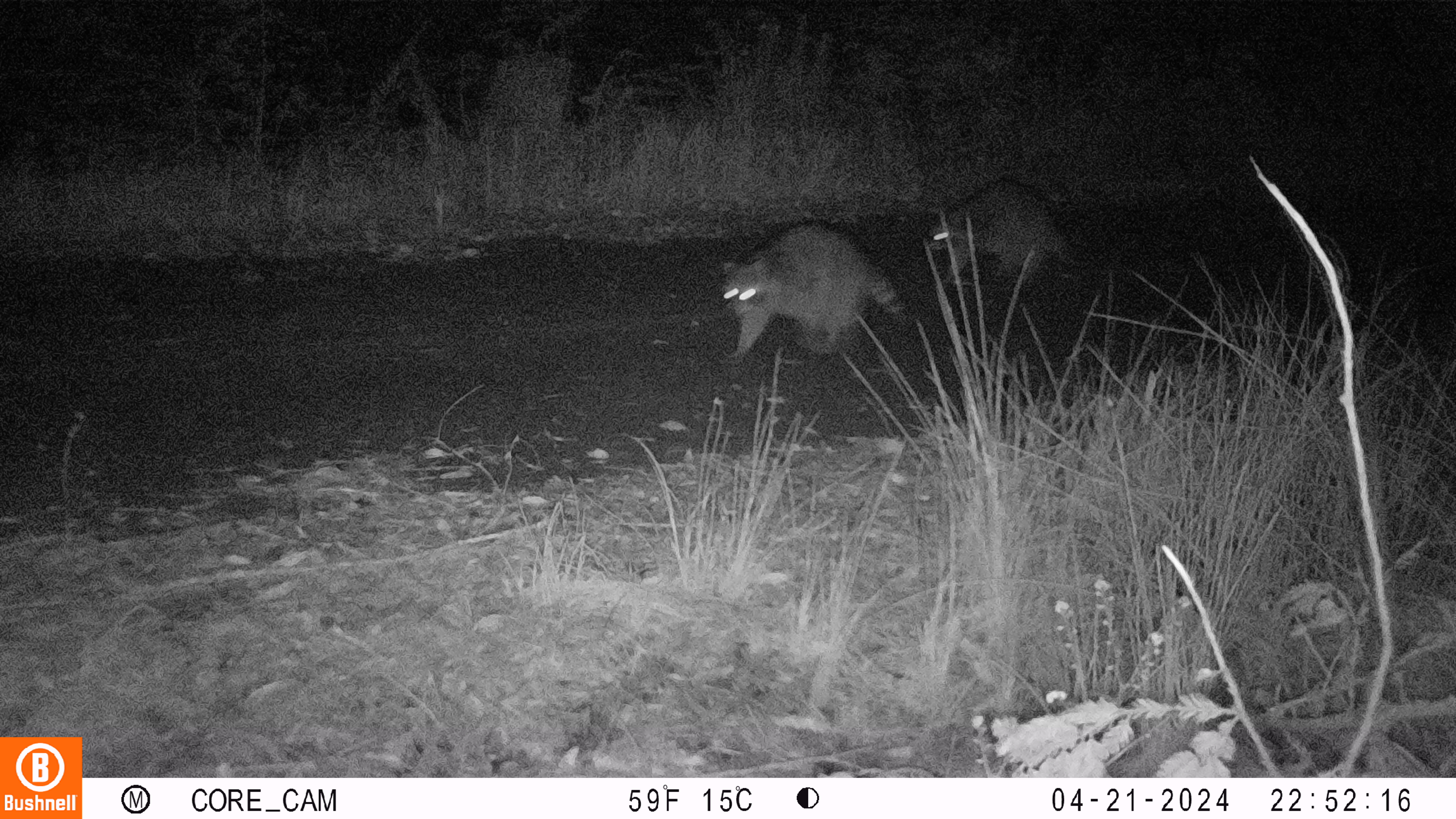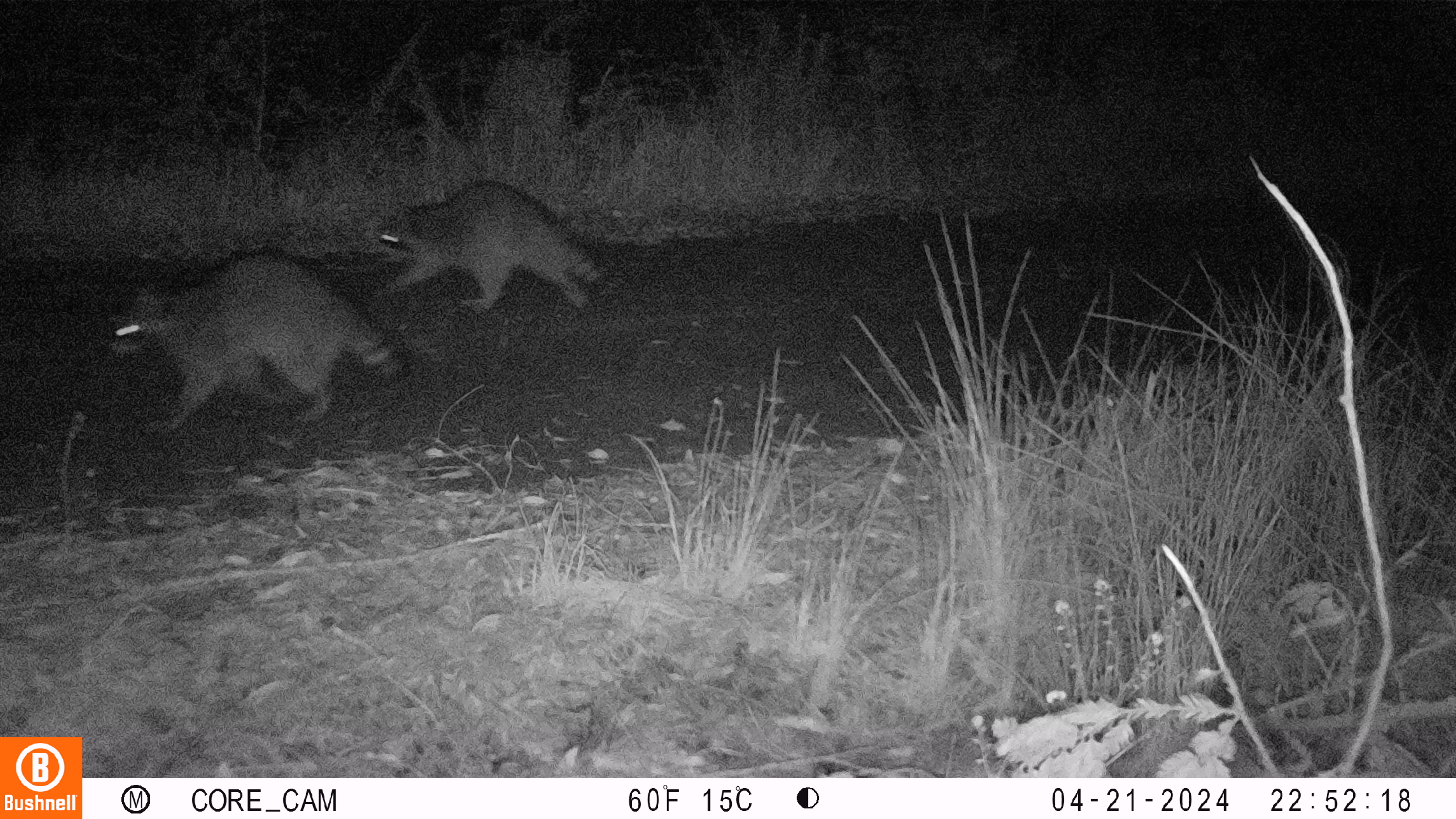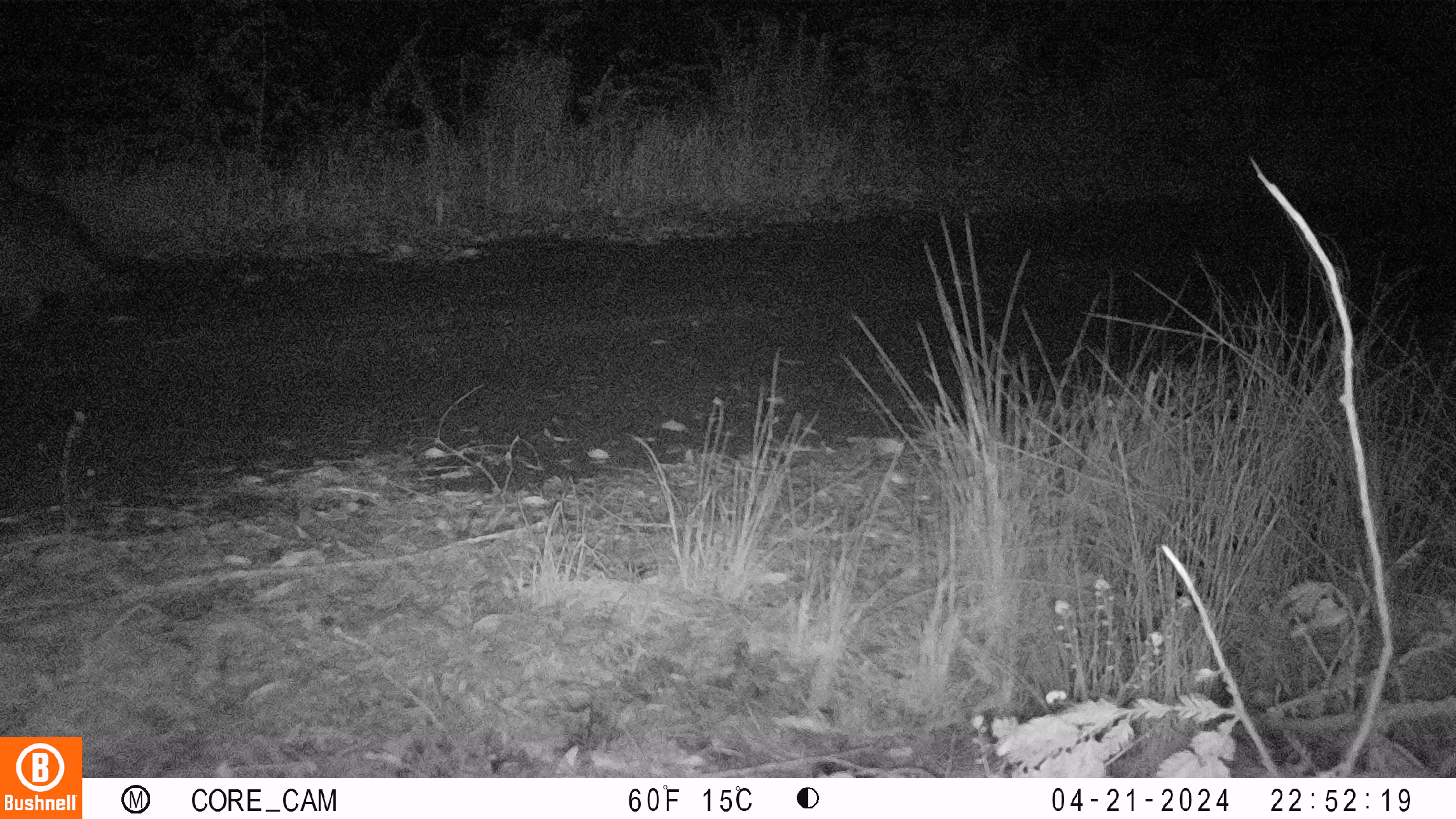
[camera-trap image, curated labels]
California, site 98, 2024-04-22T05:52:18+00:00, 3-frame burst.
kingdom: Animalia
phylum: Chordata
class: Mammalia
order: Carnivora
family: Procyonidae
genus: Procyon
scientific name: Procyon lotor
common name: raccoon